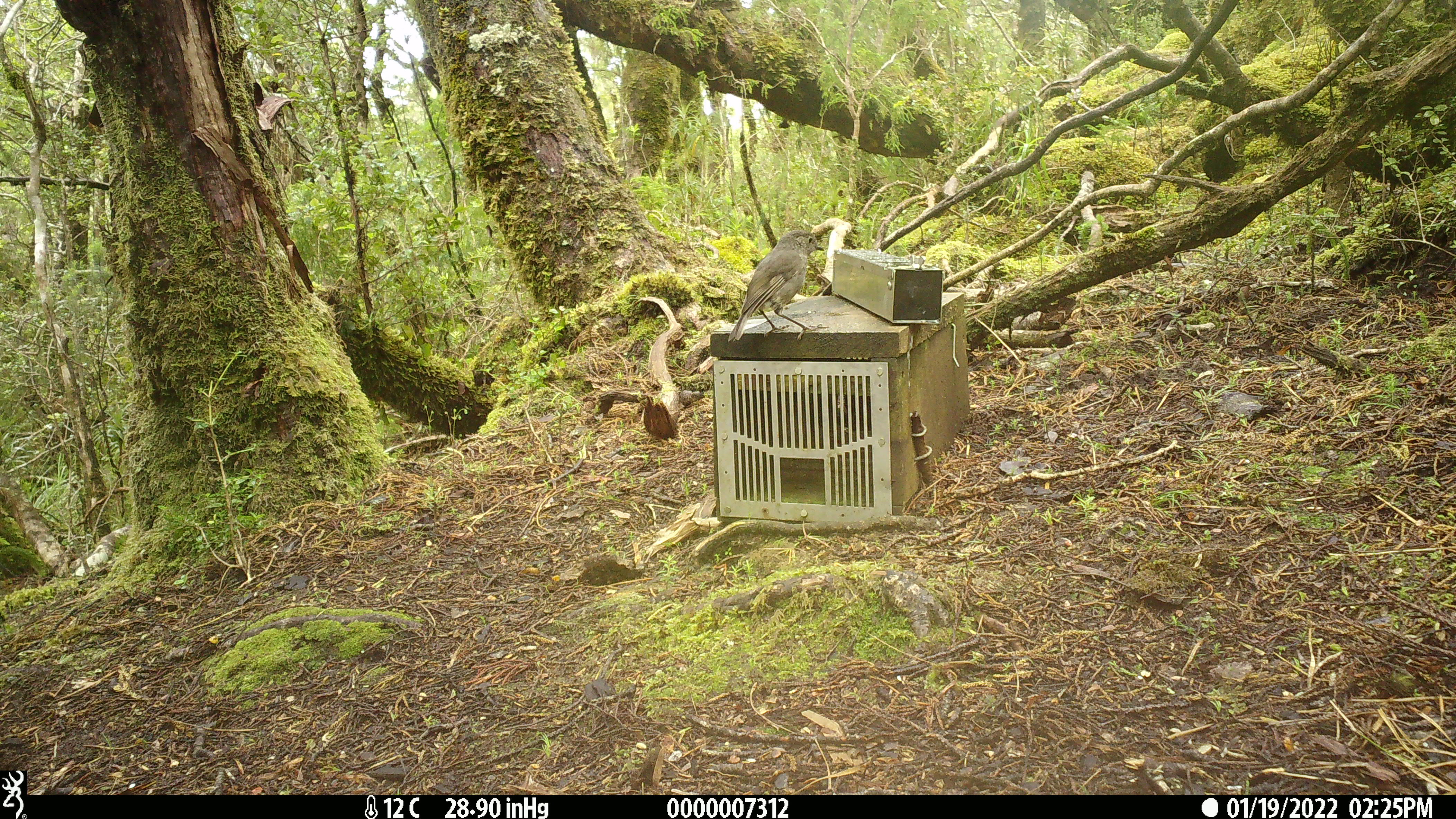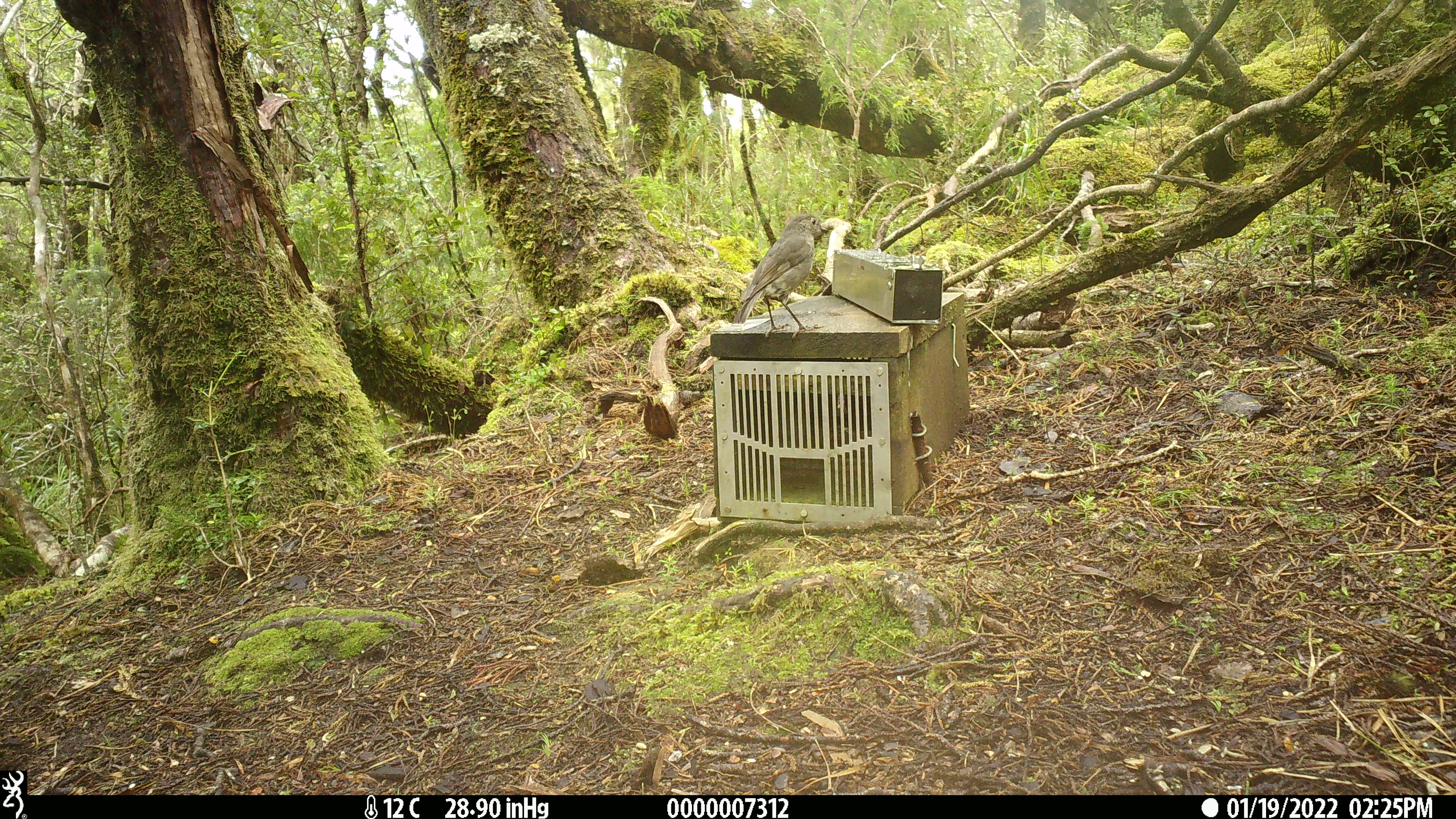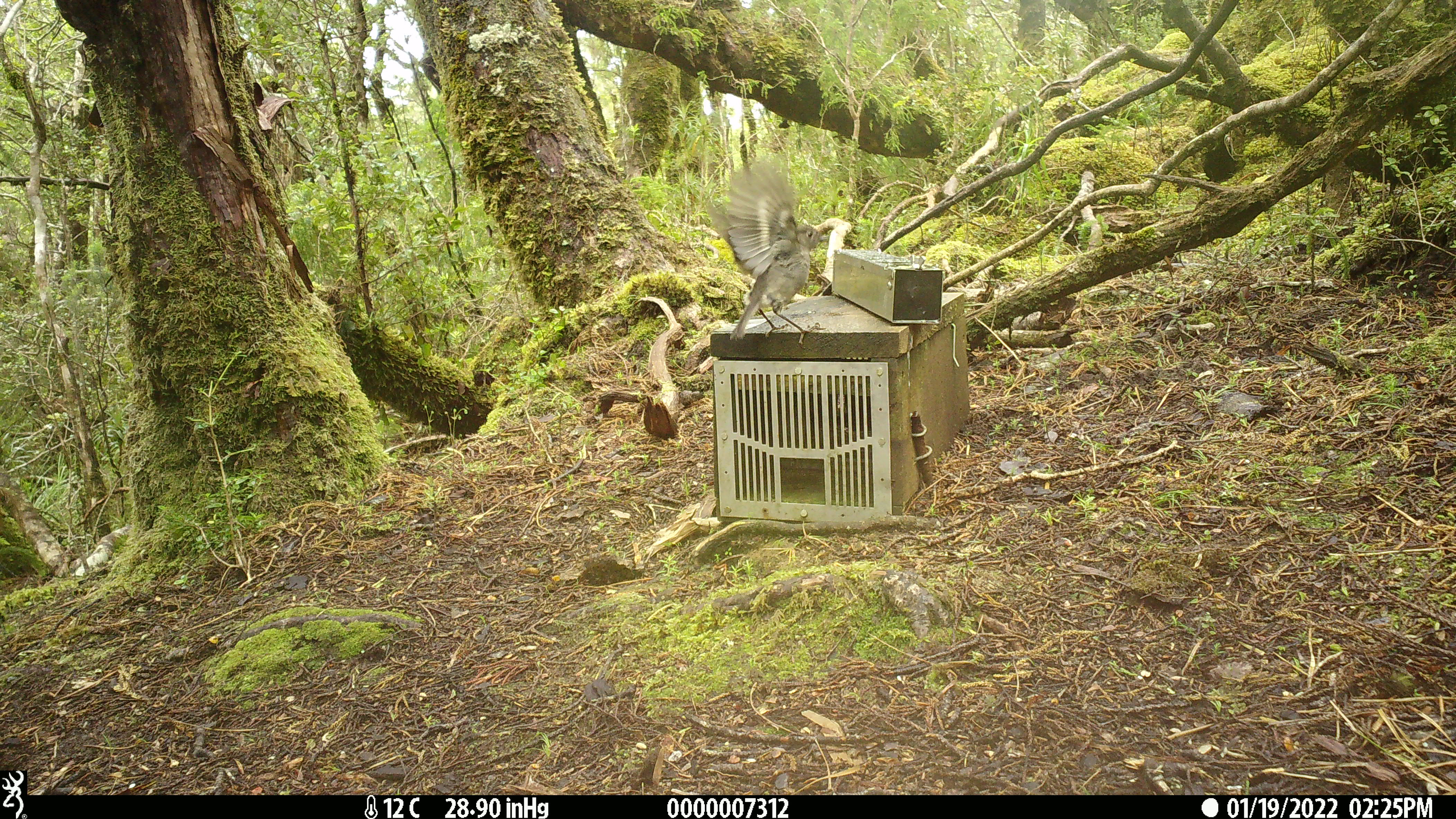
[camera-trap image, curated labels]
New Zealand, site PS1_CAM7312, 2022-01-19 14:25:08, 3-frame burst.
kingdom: Animalia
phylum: Chordata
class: Aves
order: Passeriformes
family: Petroicidae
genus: Petroica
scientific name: Petroica australis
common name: new zealand robin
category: robin